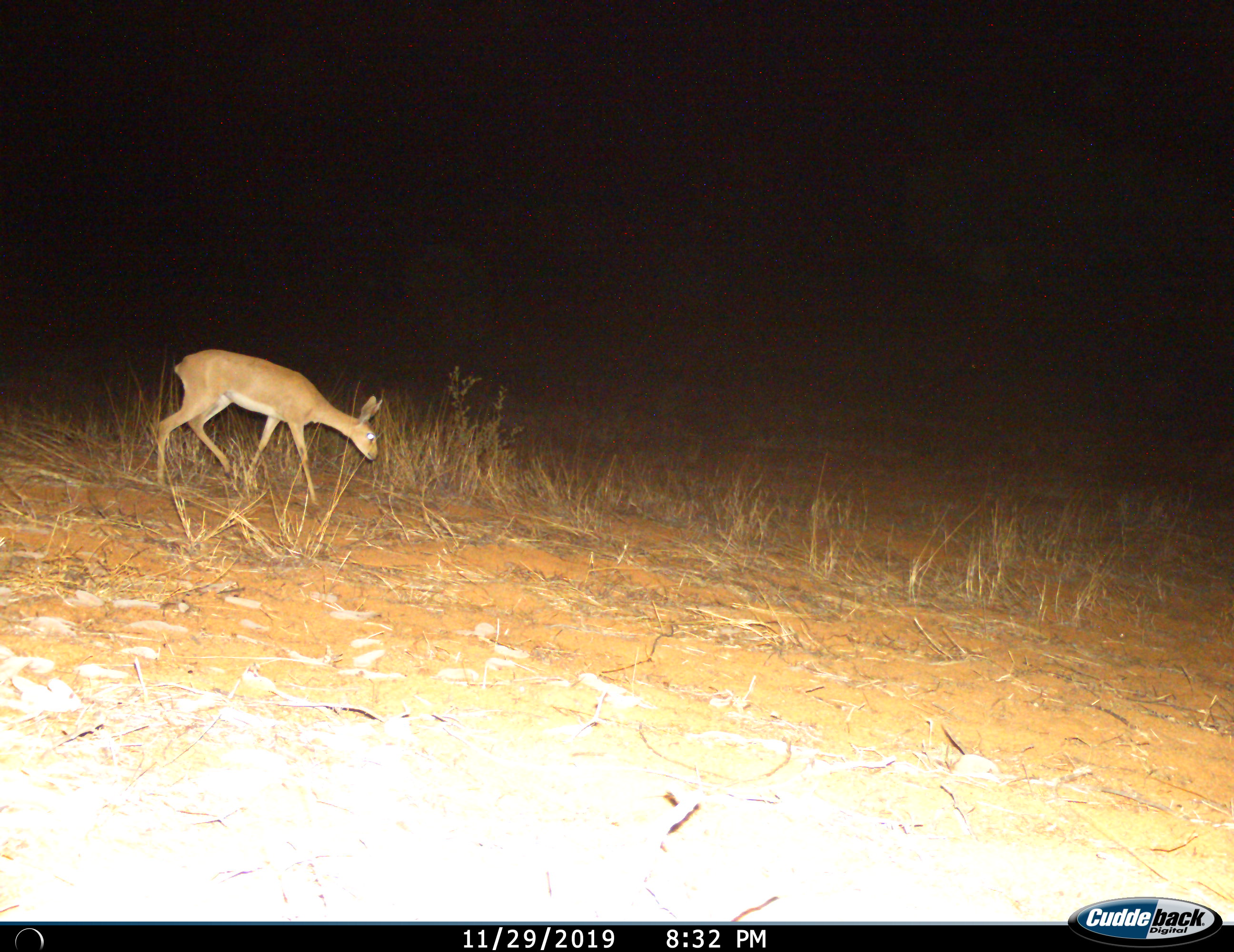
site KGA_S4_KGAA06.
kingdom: Animalia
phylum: Chordata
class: Mammalia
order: Artiodactyla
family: Bovidae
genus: Raphicerus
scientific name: Raphicerus campestris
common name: steenbok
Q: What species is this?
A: Steenbok (Raphicerus campestris).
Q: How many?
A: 1.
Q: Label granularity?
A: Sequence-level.